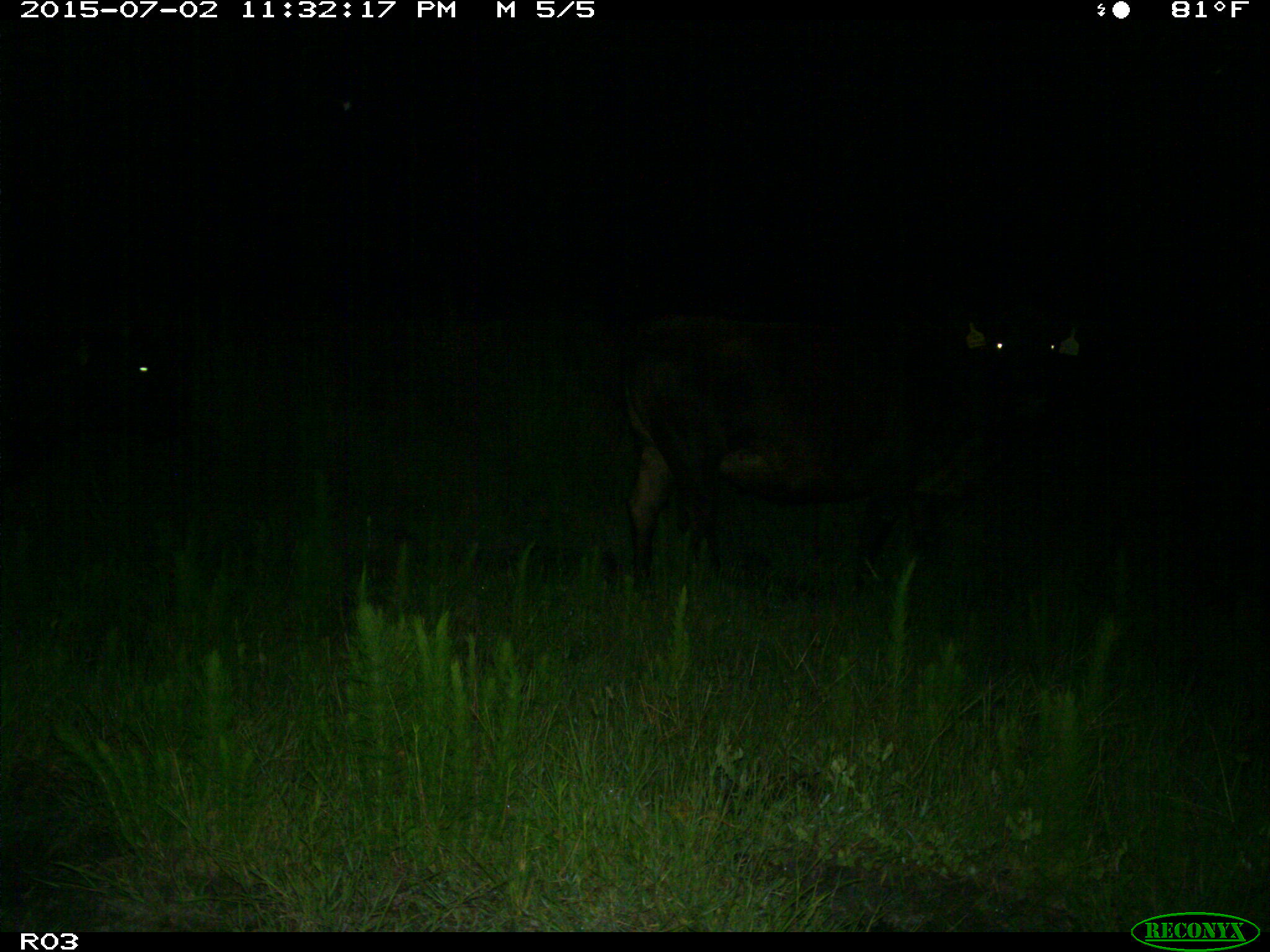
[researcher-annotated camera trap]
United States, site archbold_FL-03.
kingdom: Animalia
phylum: Chordata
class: Mammalia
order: Artiodactyla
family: Bovidae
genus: Bos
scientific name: Bos taurus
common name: domestic cow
Bos taurus (domestic cow).